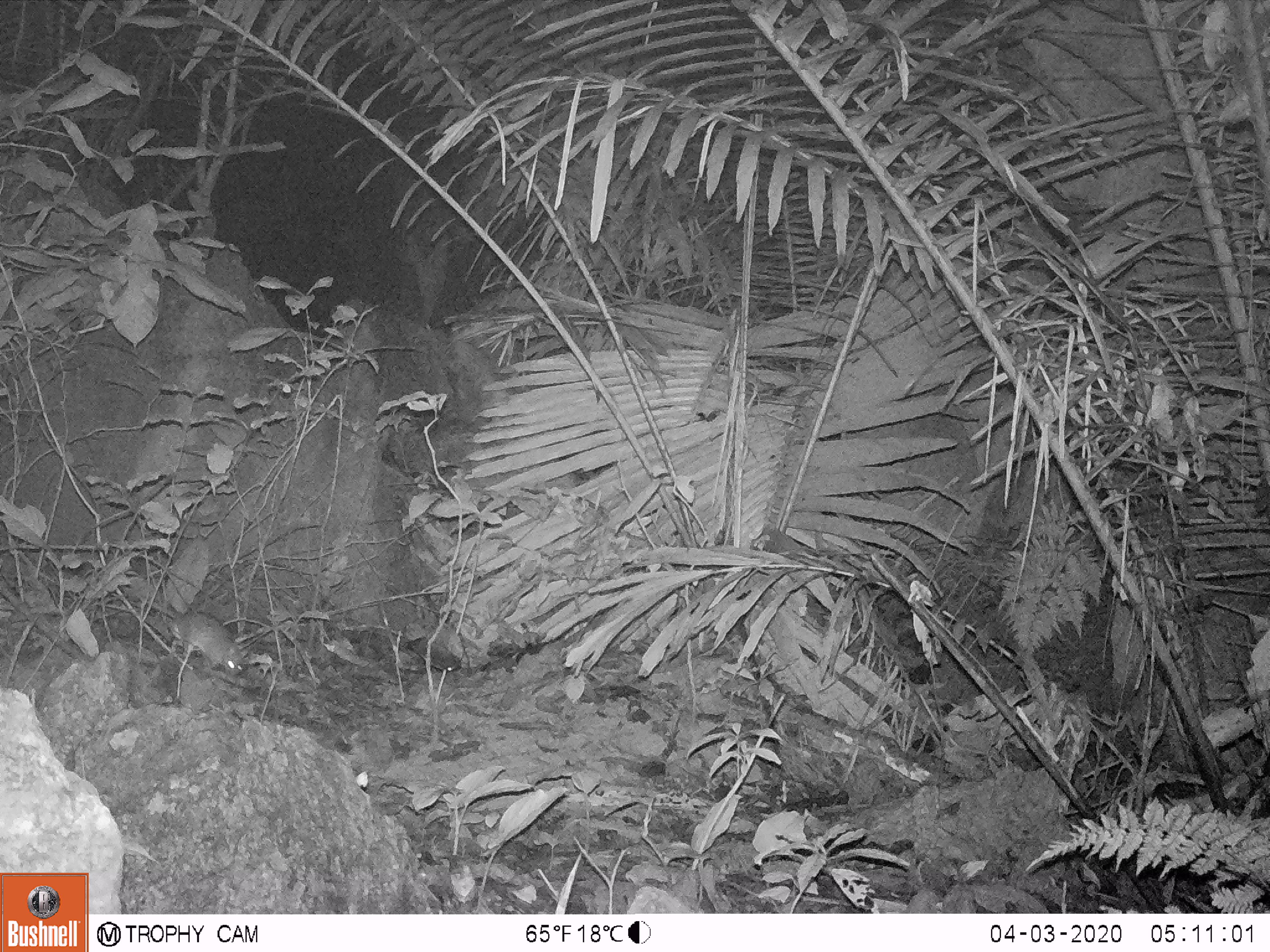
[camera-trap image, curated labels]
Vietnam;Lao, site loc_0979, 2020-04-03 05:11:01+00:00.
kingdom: Animalia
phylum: Chordata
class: Mammalia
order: Rodentia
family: Muridae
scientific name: Muridae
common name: old-world mice and rats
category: unidentified murid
Unidentified murid (old-world mice and rats) (Muridae). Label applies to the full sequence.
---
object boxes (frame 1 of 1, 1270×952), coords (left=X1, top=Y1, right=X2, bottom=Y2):
unidentified murid: (left=127, top=576, right=245, bottom=677)